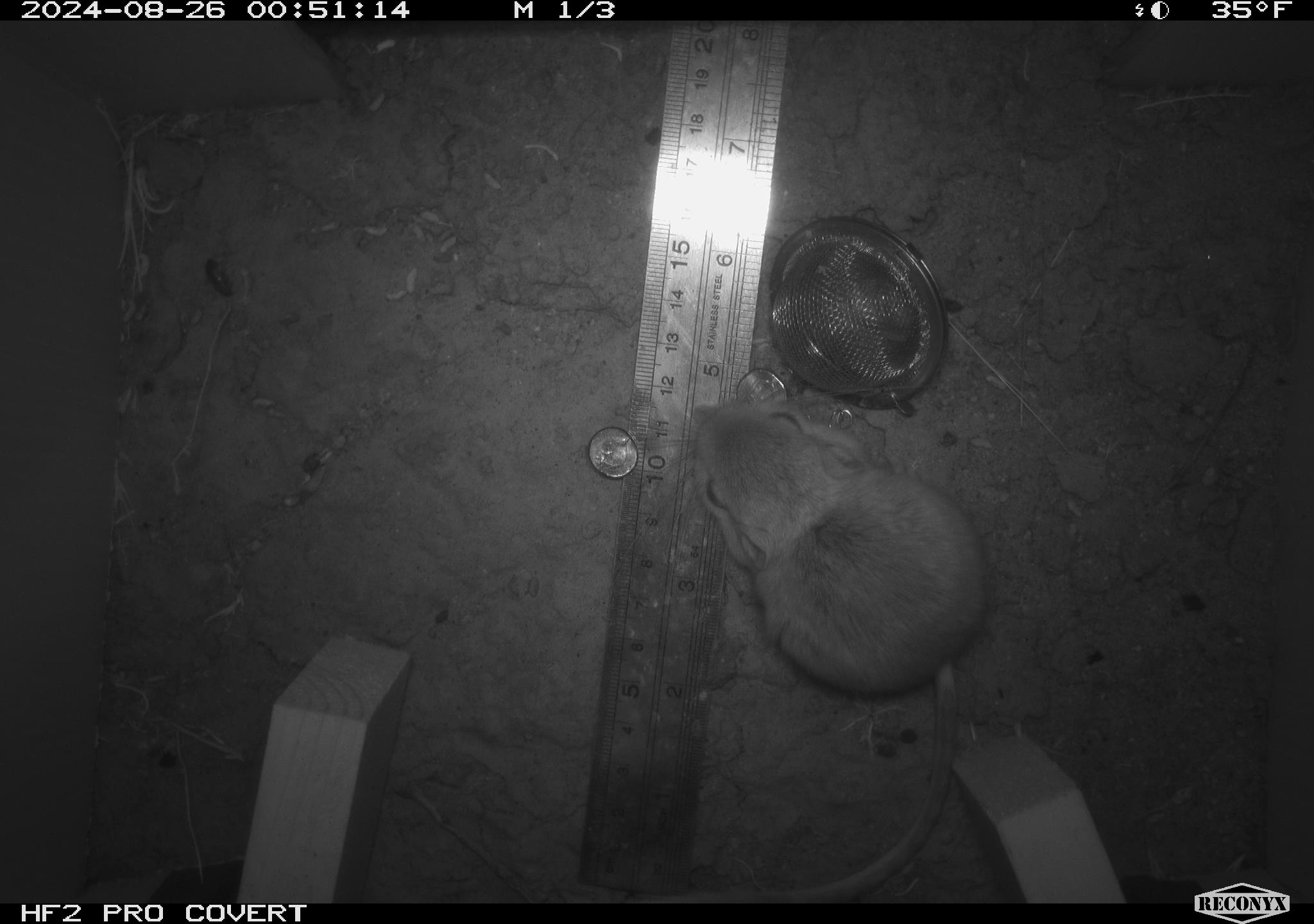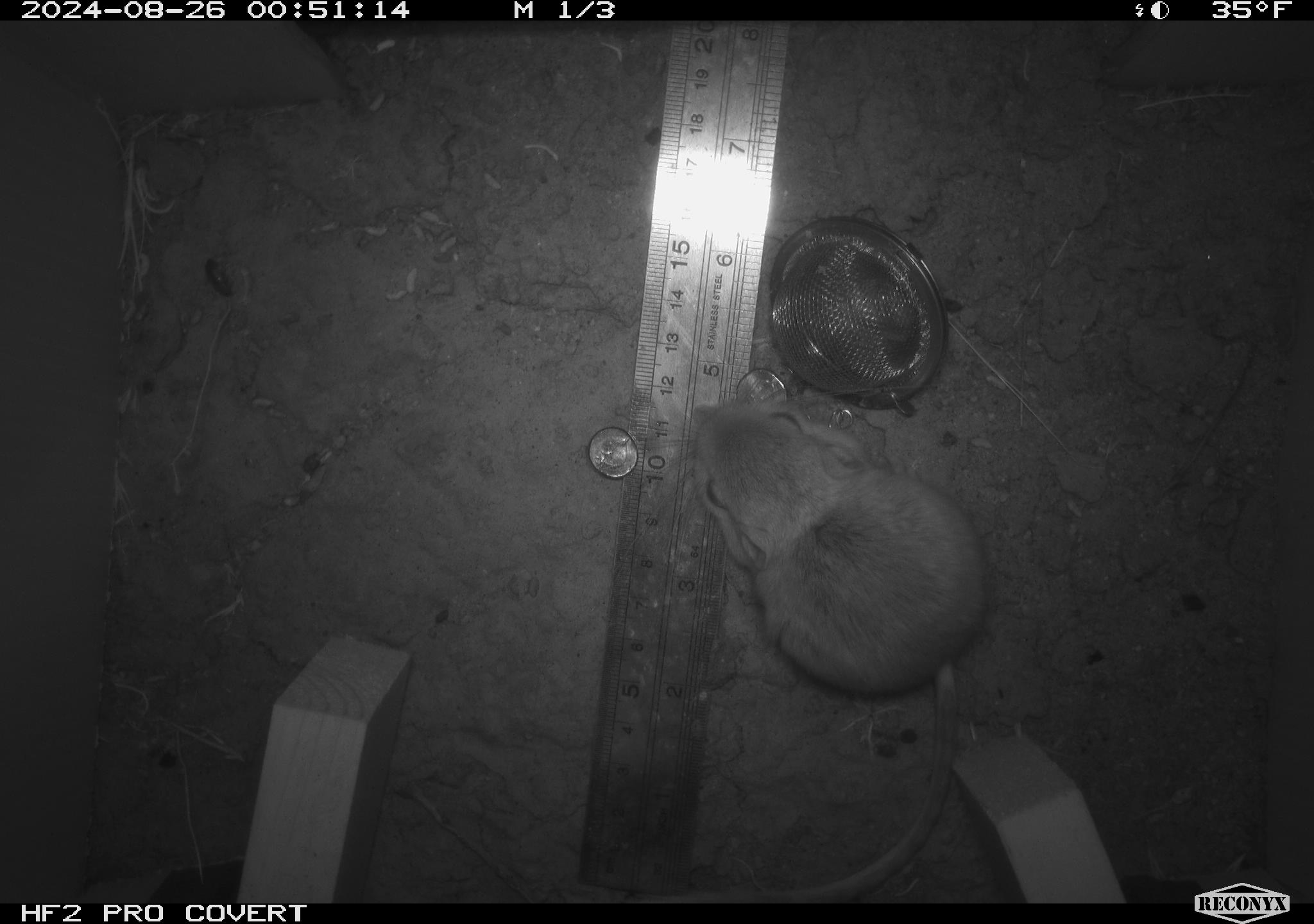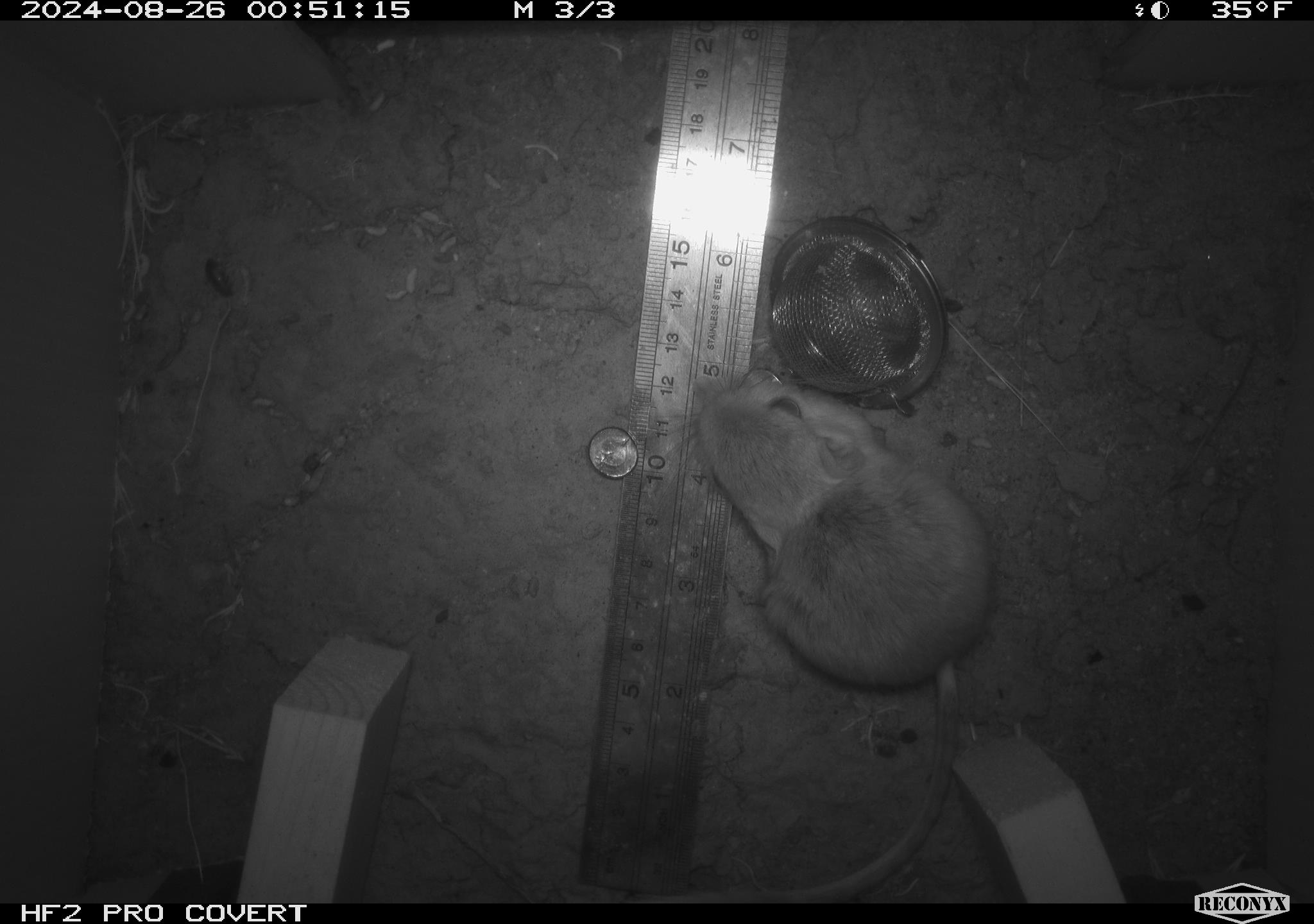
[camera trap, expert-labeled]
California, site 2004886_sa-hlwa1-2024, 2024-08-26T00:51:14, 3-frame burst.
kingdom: Animalia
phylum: Chordata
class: Mammalia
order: Rodentia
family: Heteromyidae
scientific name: Heteromyidae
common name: kangaroo rats and pocket mice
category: heteromyidae family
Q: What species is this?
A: Heteromyidae family (kangaroo rats and pocket mice) (Heteromyidae).